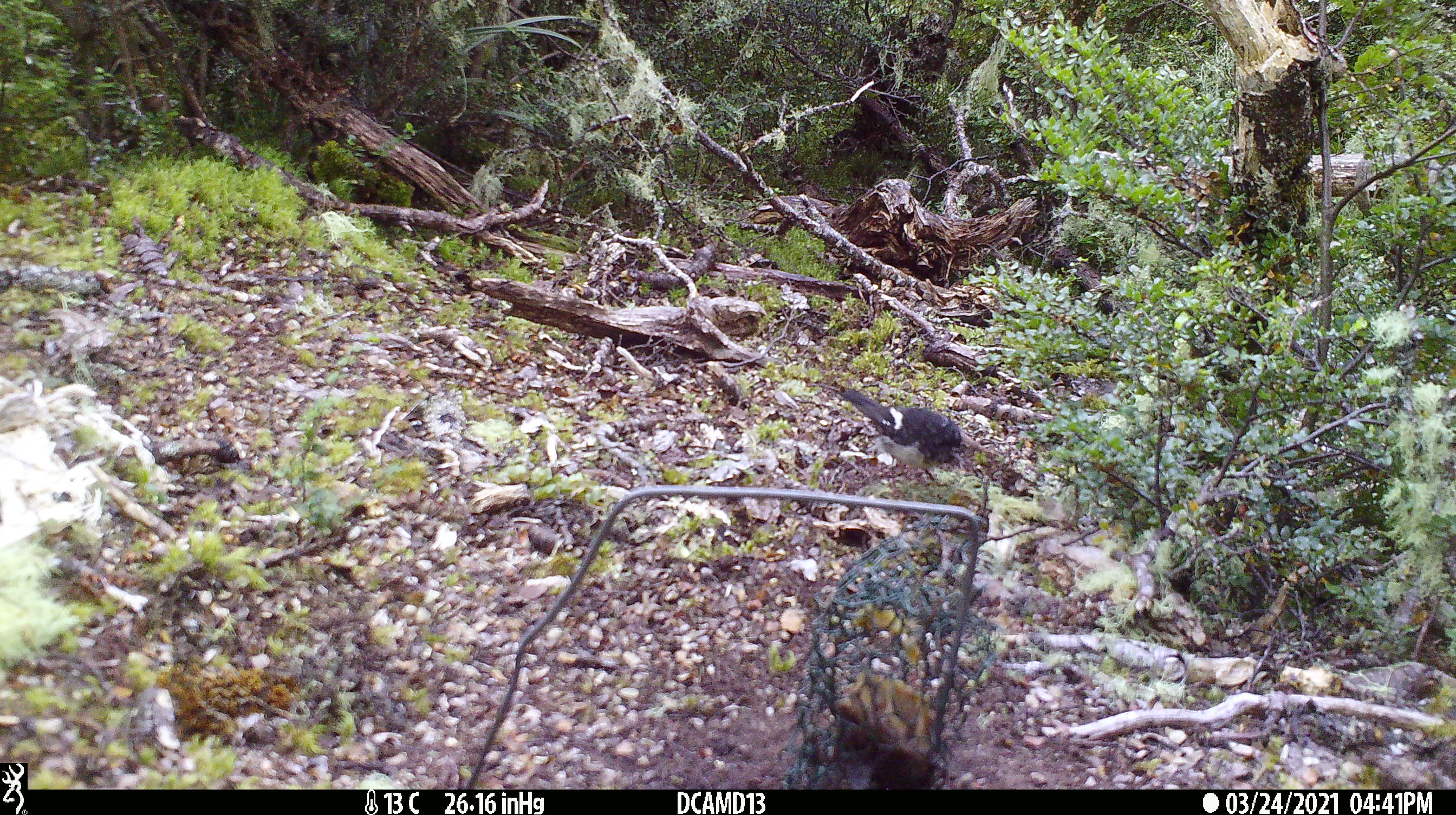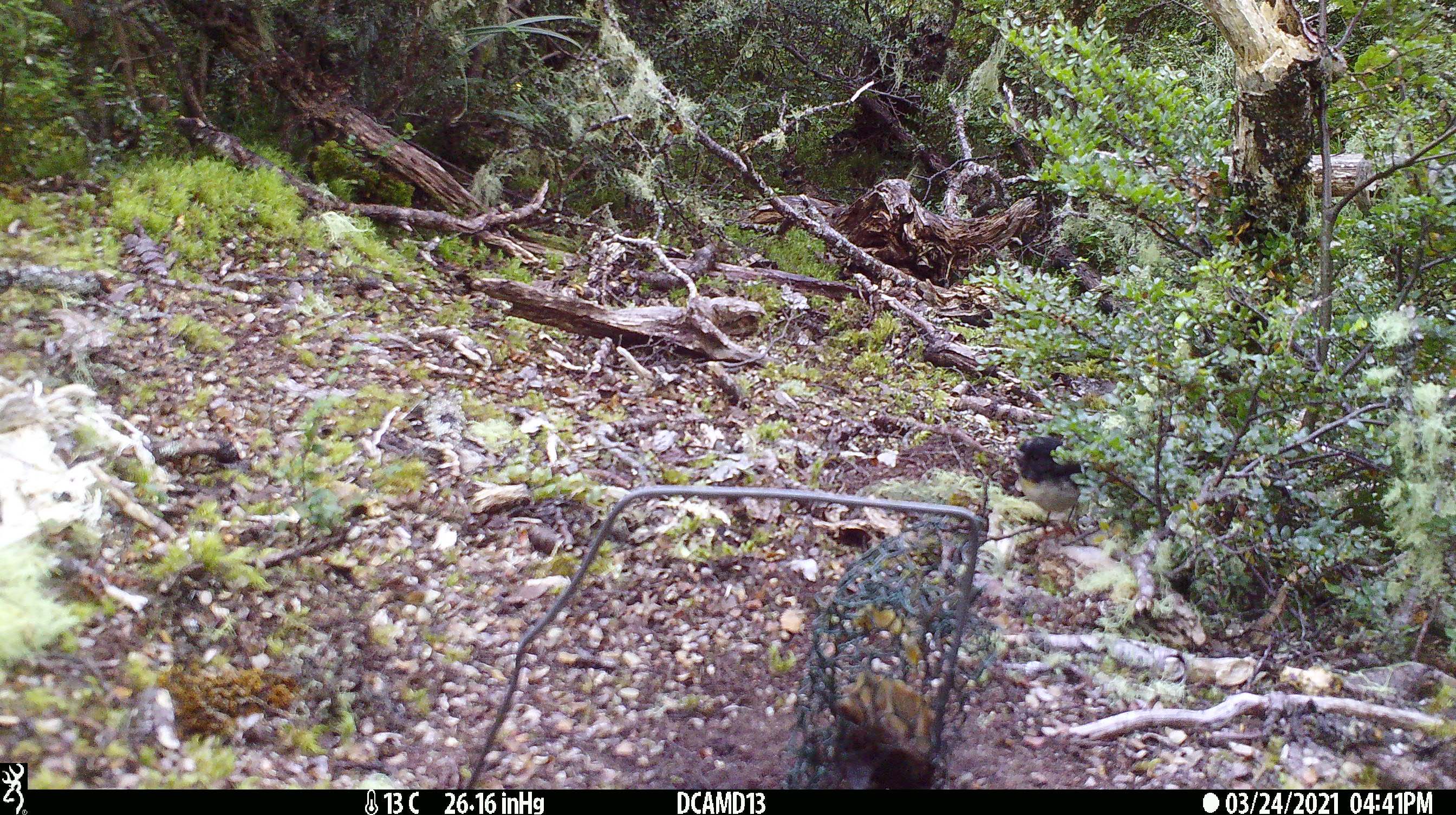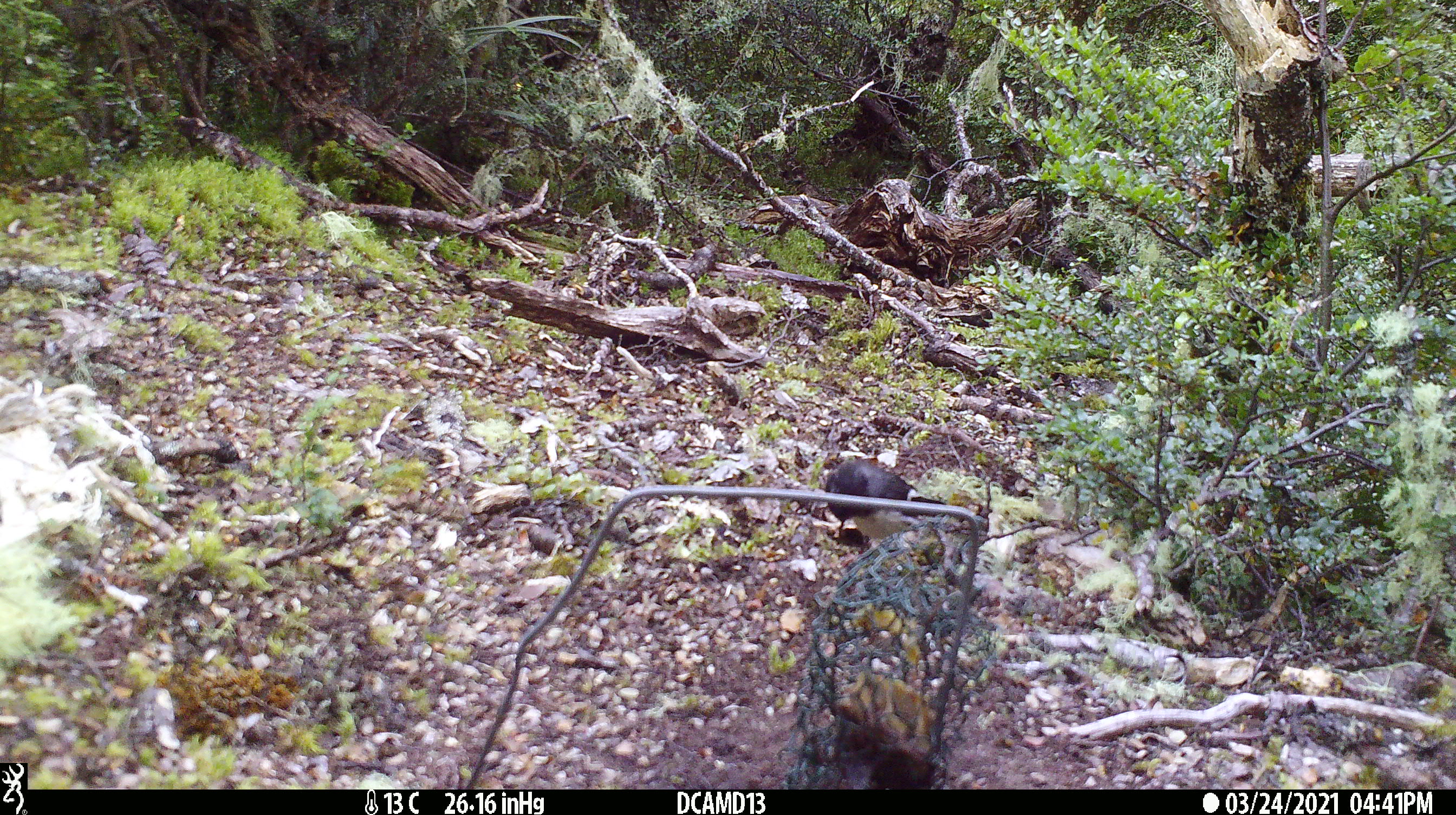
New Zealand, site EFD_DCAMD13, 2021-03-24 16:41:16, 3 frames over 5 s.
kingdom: Animalia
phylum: Chordata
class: Aves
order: Passeriformes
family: Petroicidae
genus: Petroica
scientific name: Petroica macrocephala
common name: tomtit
Tomtit (Petroica macrocephala).